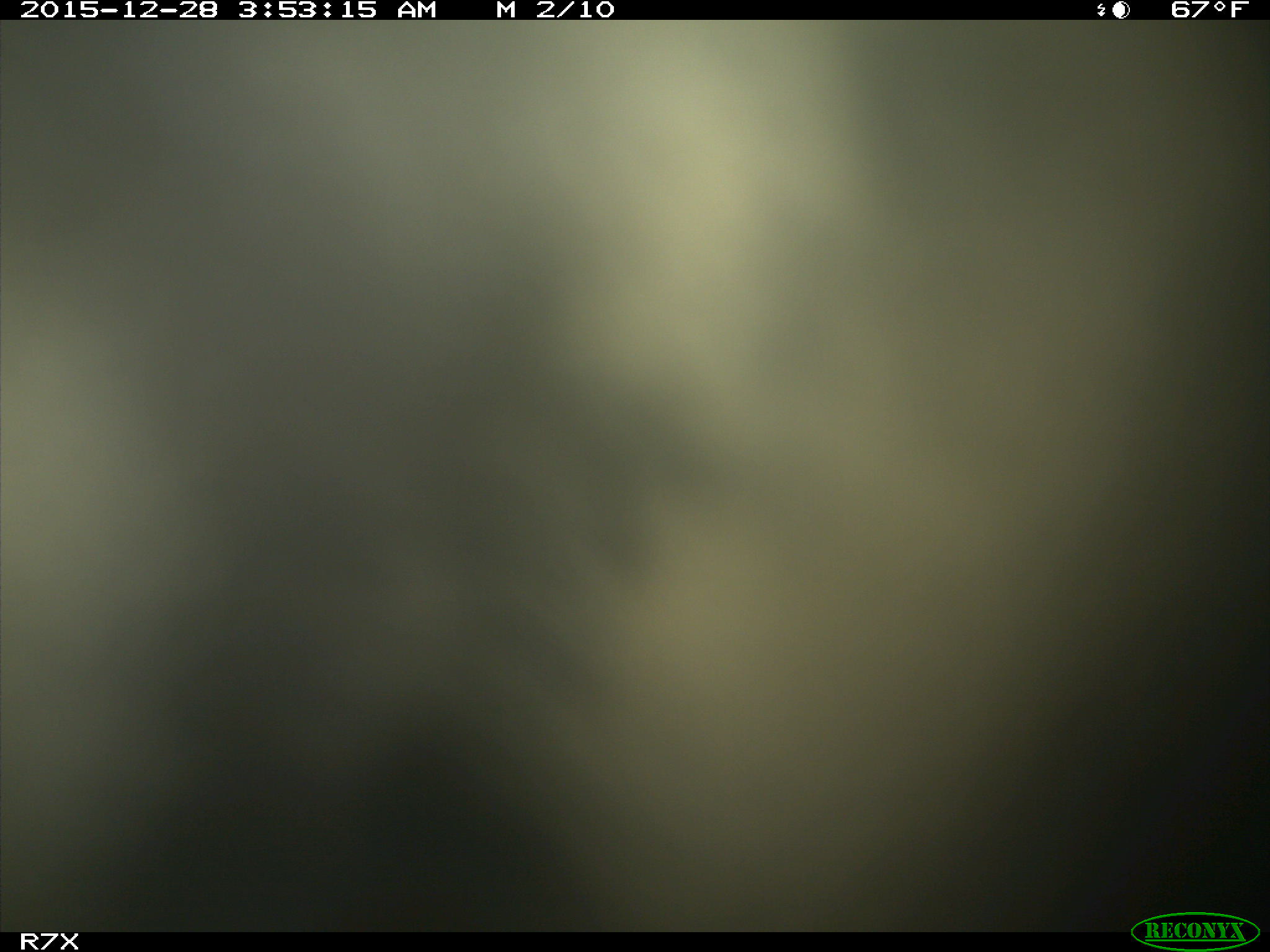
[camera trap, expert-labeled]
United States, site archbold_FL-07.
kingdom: Animalia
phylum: Chordata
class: Mammalia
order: Artiodactyla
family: Bovidae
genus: Bos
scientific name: Bos taurus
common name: domestic cow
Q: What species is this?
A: Bos taurus (domestic cow).